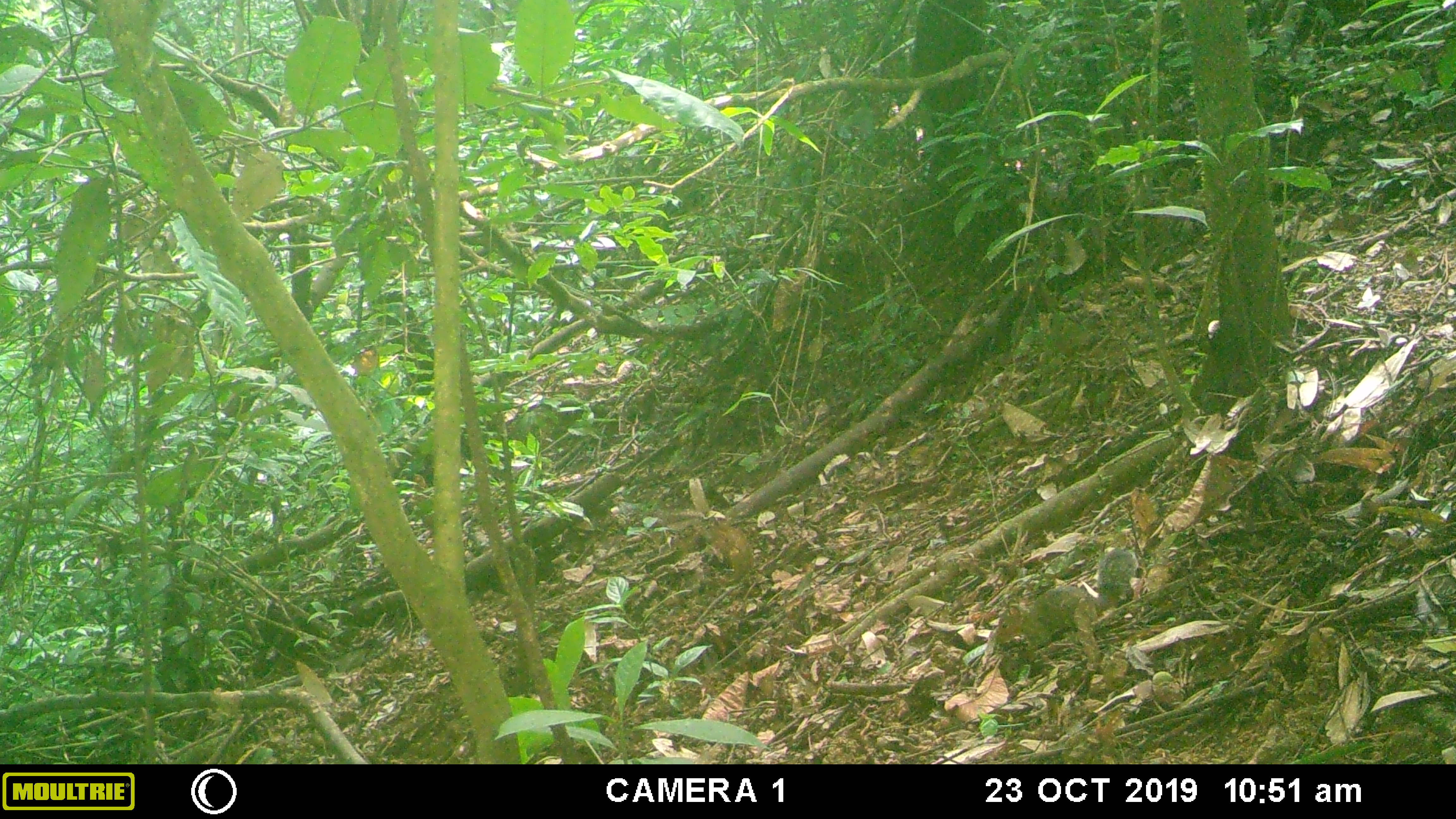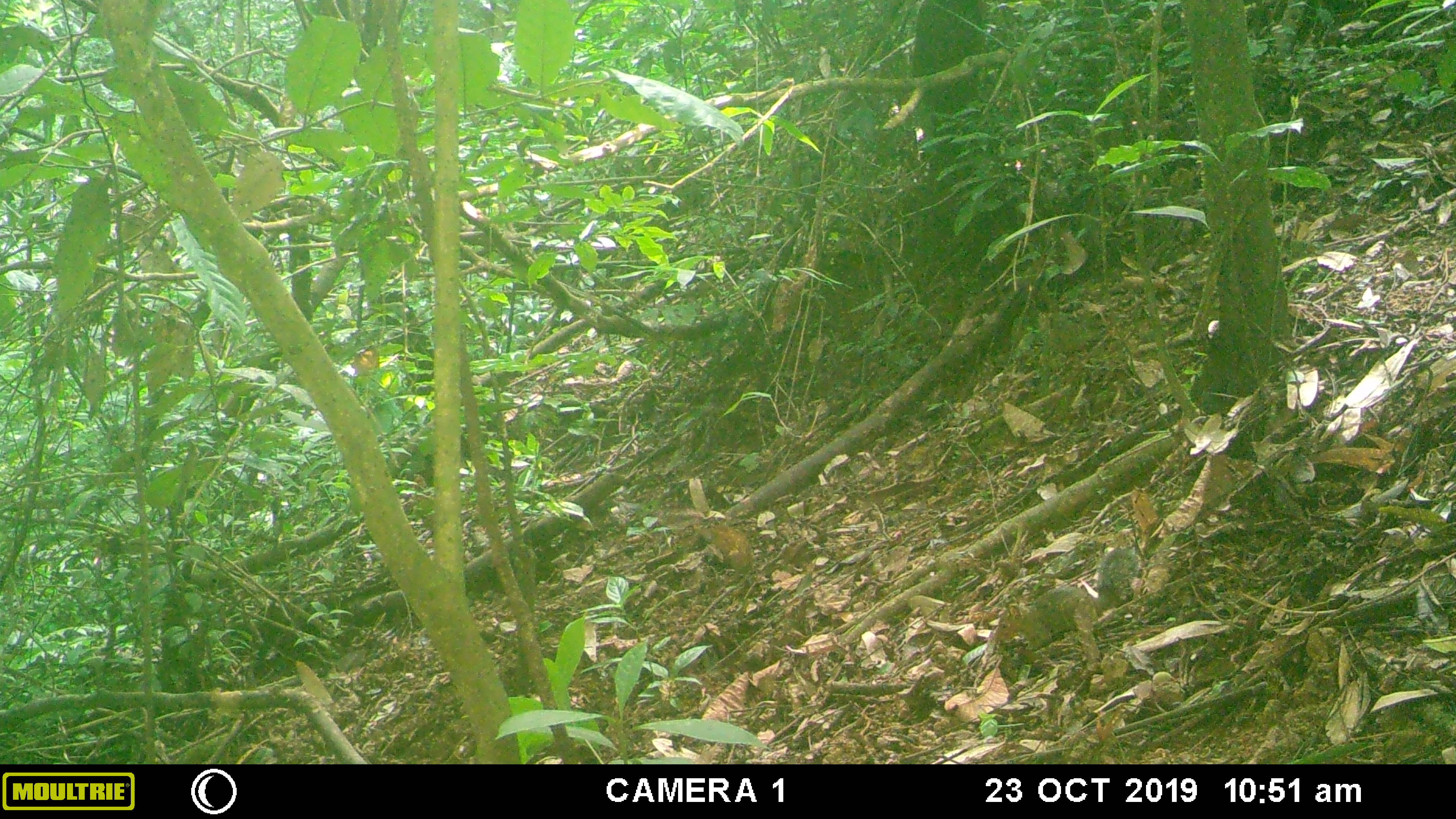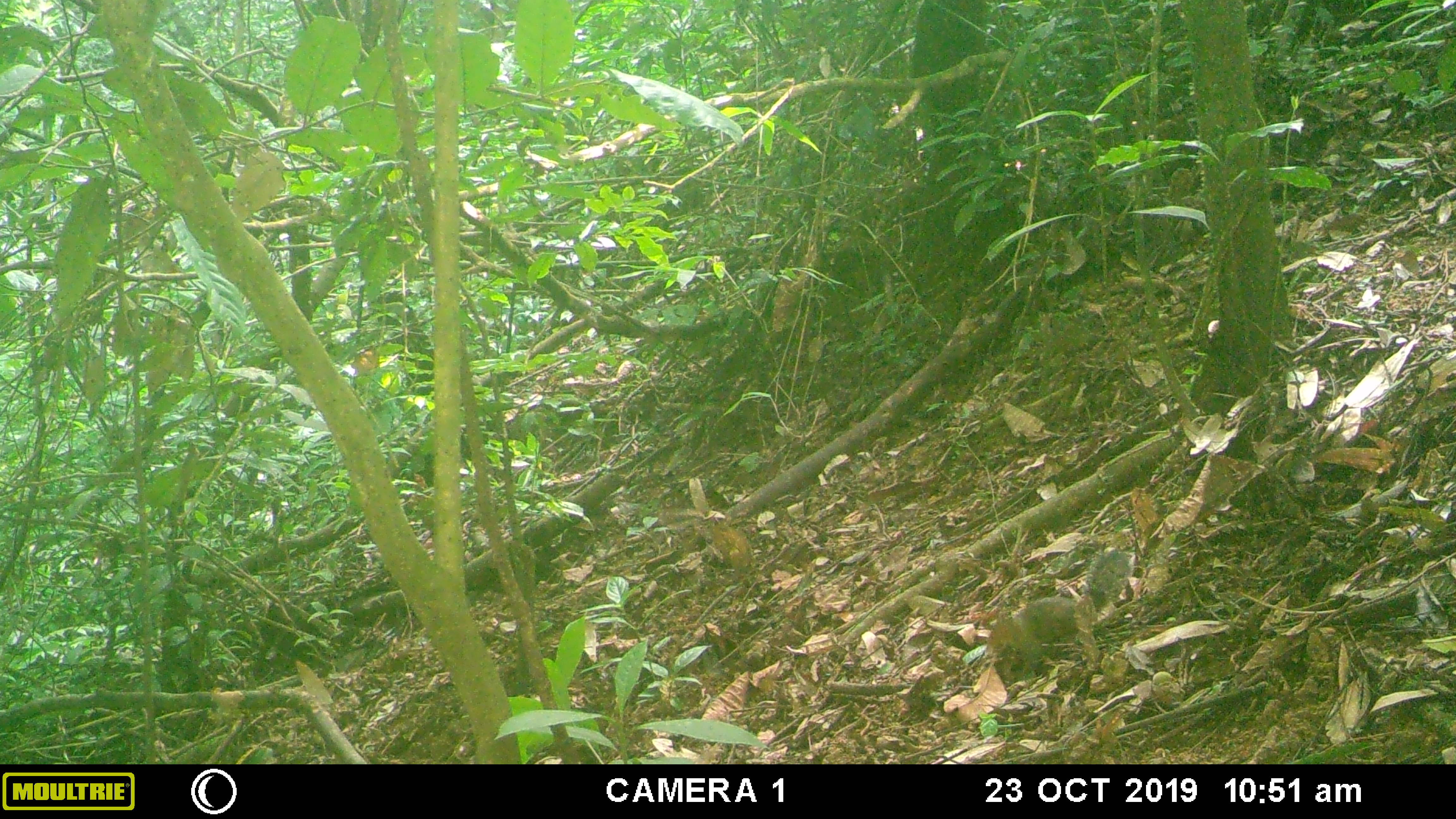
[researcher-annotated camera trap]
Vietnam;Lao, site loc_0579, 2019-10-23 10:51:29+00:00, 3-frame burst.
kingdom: Animalia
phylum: Chordata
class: Mammalia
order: Rodentia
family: Sciuridae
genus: Dremomys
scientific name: Dremomys rufigenis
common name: red-cheeked squirrel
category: red cheeked squirrel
Red cheeked squirrel (red-cheeked squirrel) (Dremomys rufigenis). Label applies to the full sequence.